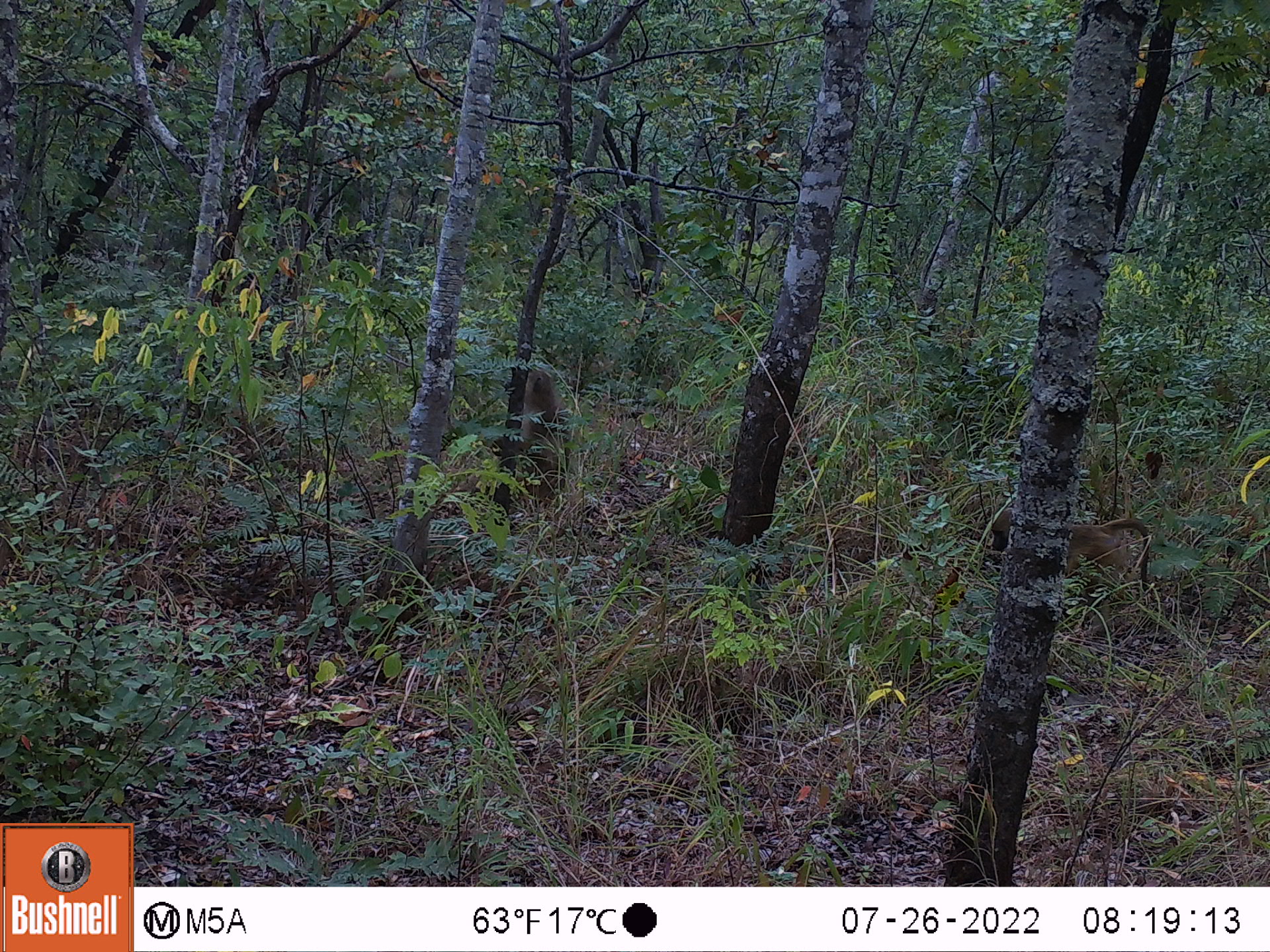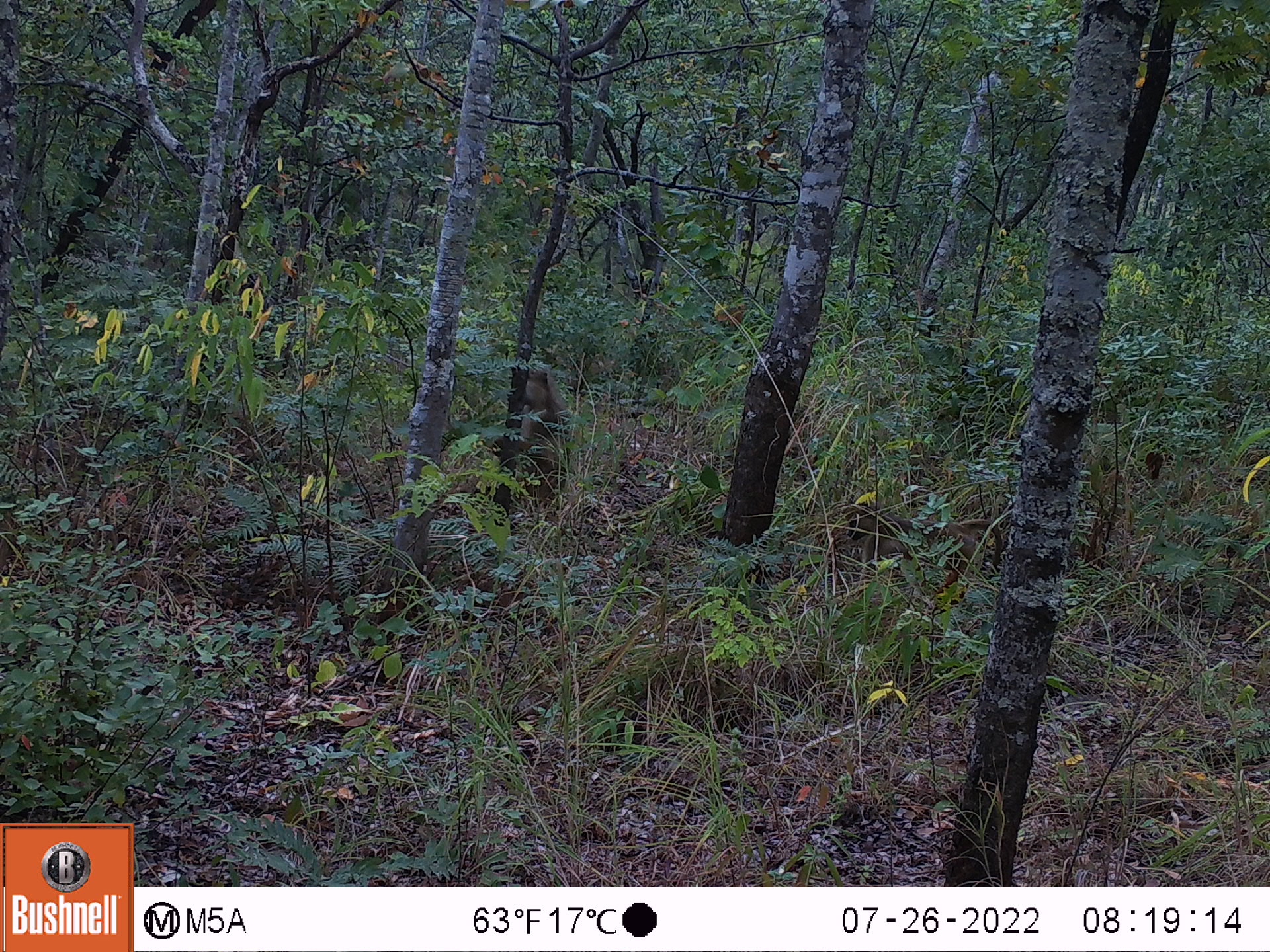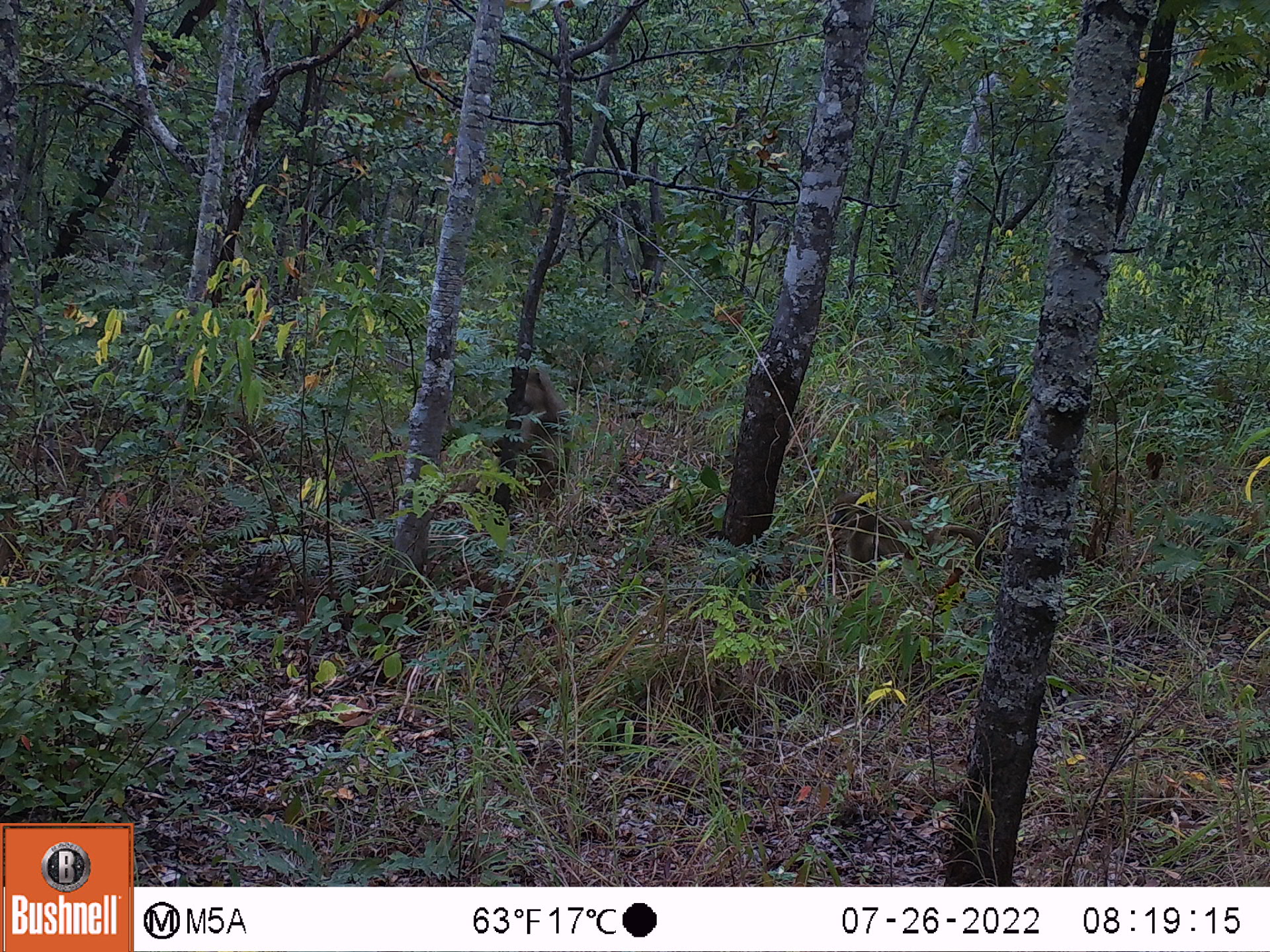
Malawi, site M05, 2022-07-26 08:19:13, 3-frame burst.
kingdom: Animalia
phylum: Chordata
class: Mammalia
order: Primates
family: Cercopithecidae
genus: Papio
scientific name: Papio cynocephalus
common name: yellow baboon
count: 2